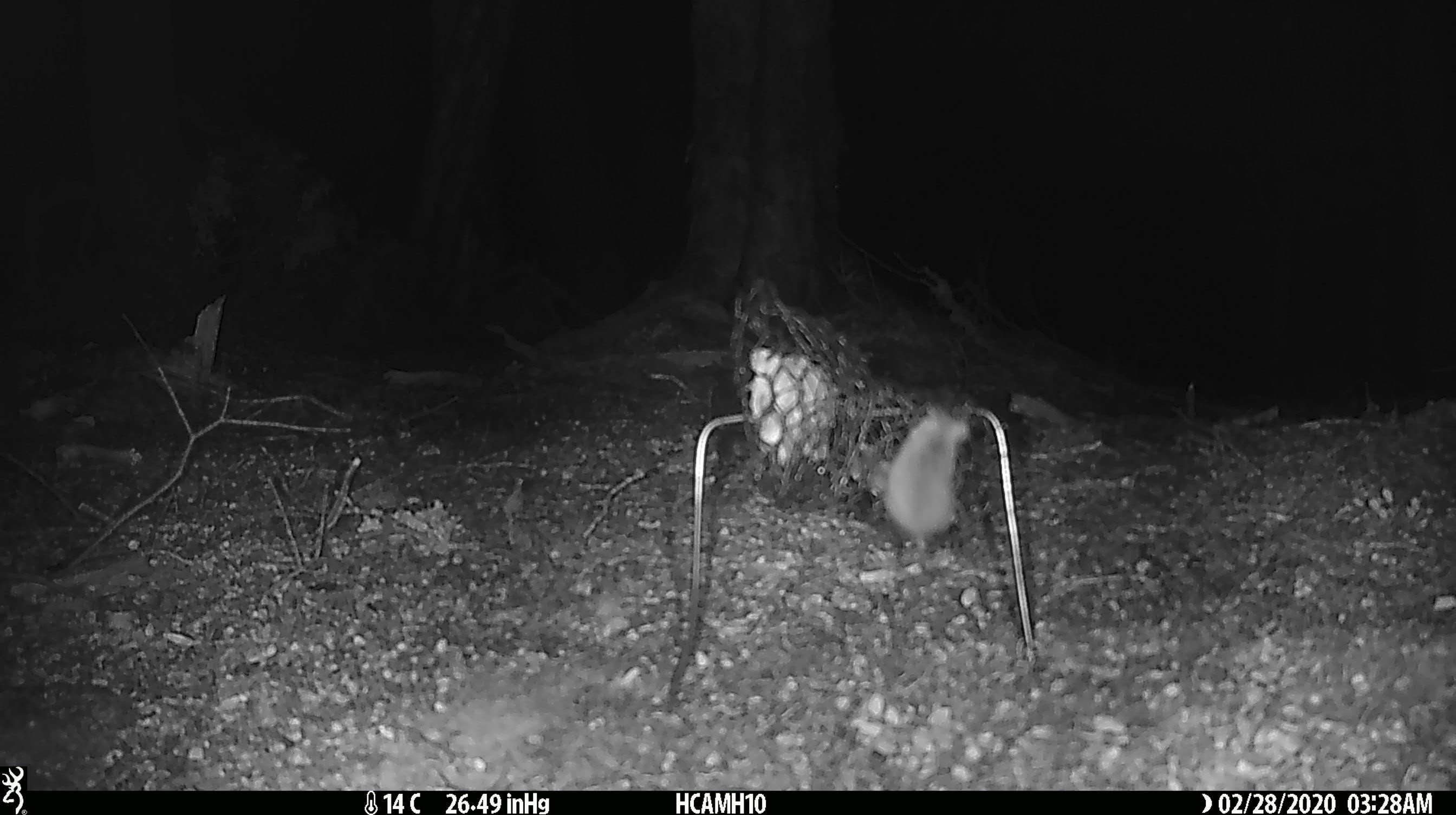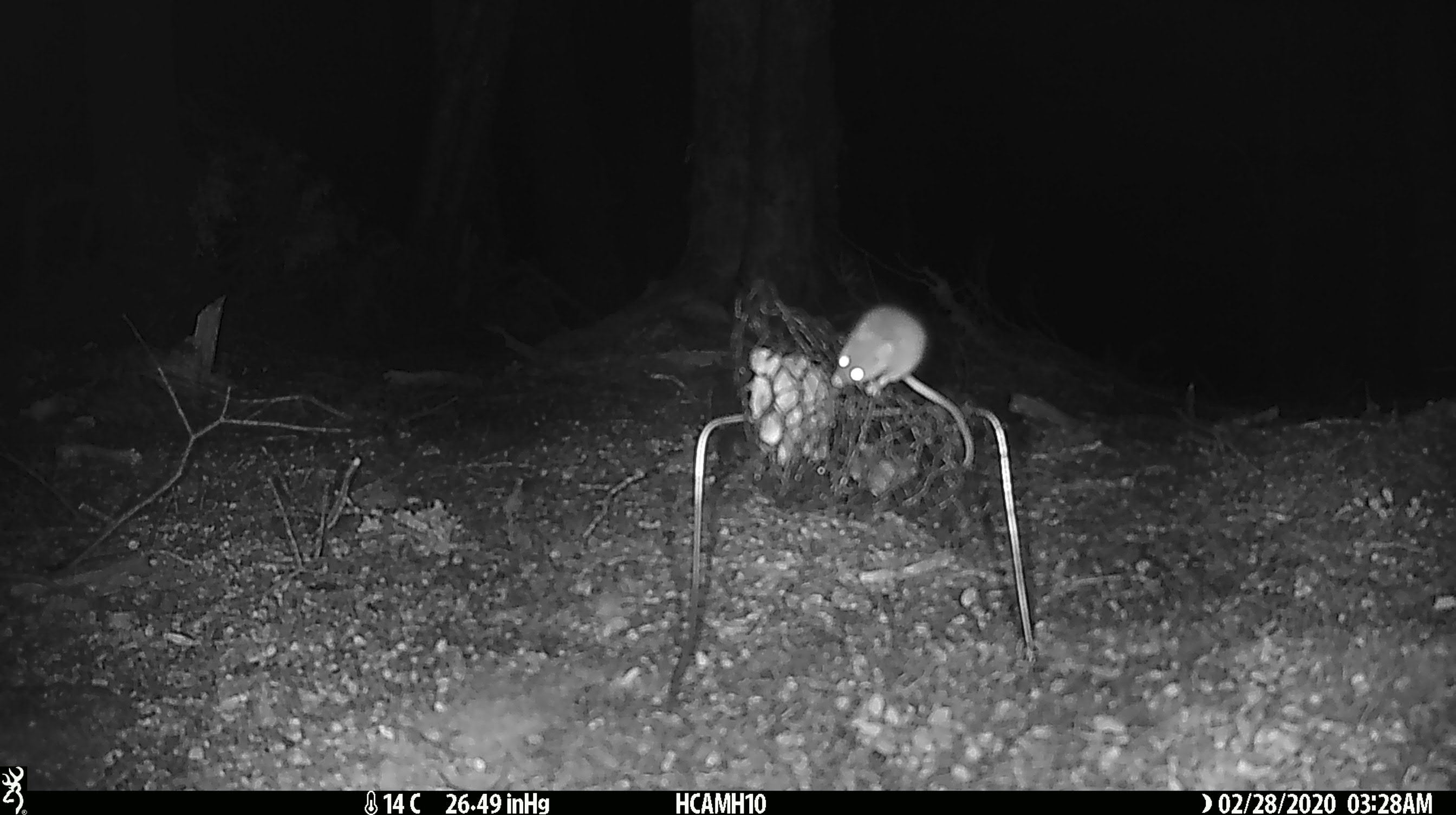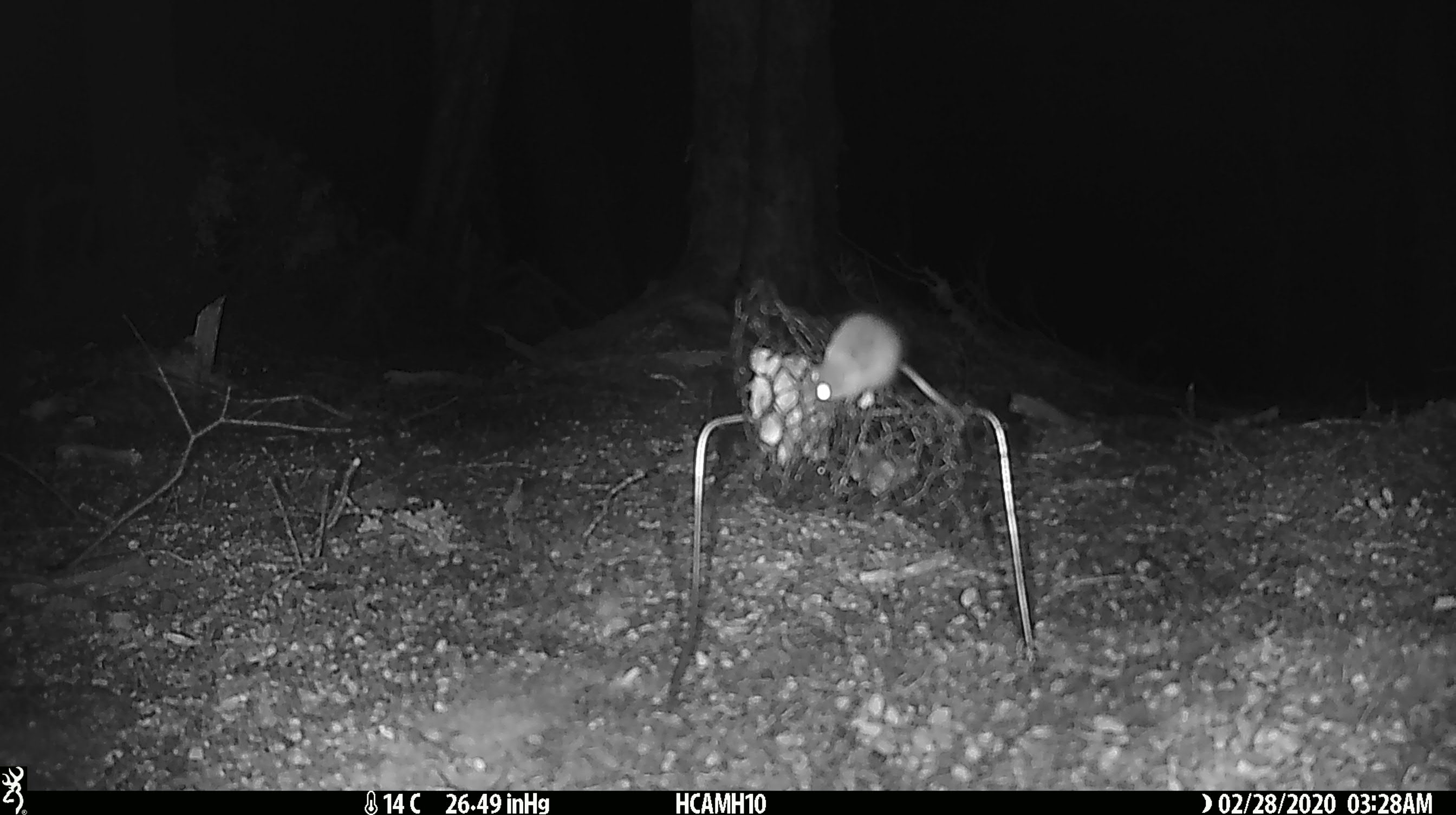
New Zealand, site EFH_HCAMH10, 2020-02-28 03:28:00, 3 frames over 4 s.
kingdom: Animalia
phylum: Chordata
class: Mammalia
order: Rodentia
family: Muridae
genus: Mus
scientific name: Mus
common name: mouse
Mouse (Mus).